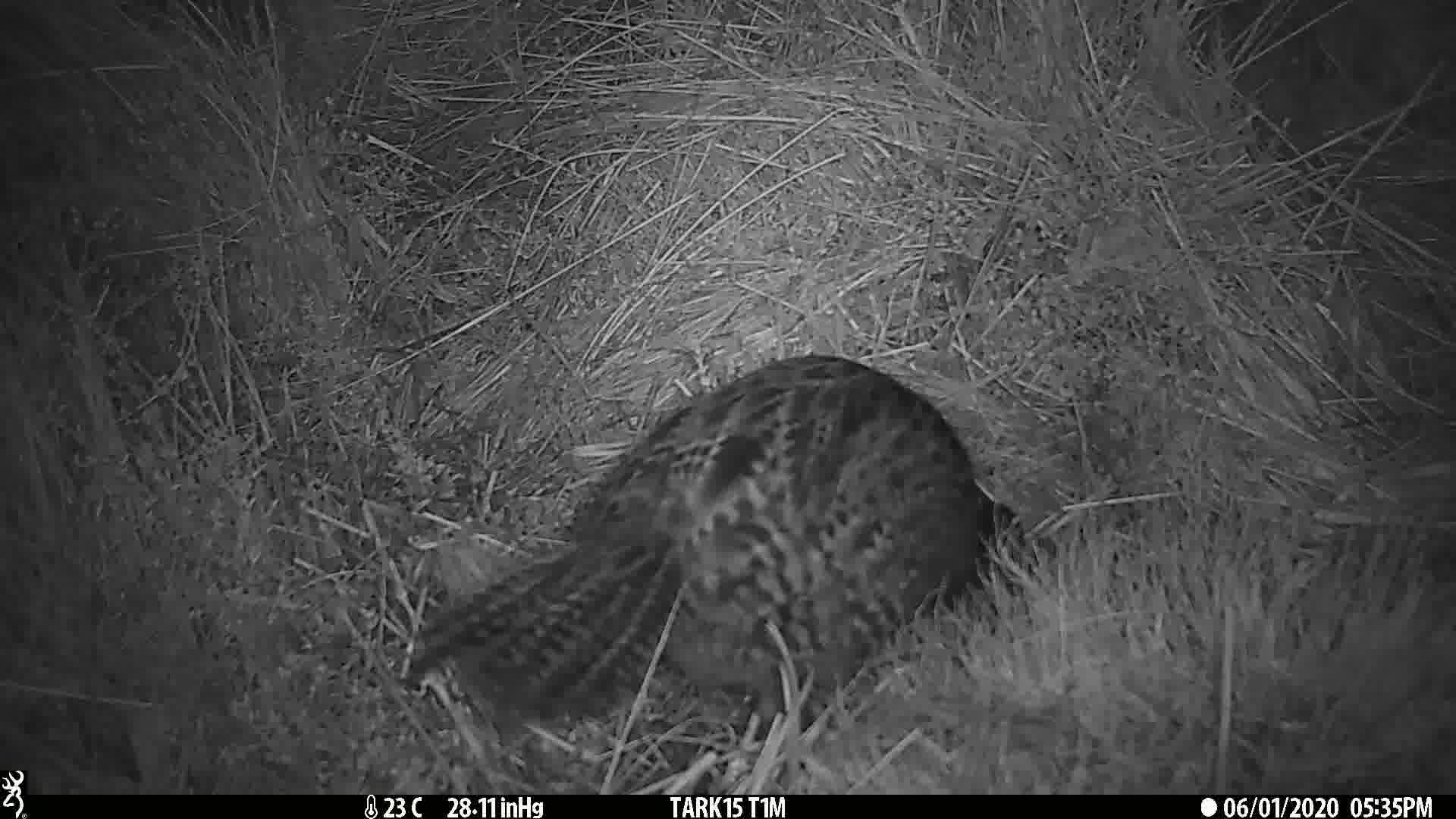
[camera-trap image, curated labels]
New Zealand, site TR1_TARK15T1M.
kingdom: Animalia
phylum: Chordata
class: Aves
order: Gruiformes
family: Rallidae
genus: Gallirallus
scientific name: Gallirallus australis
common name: weka